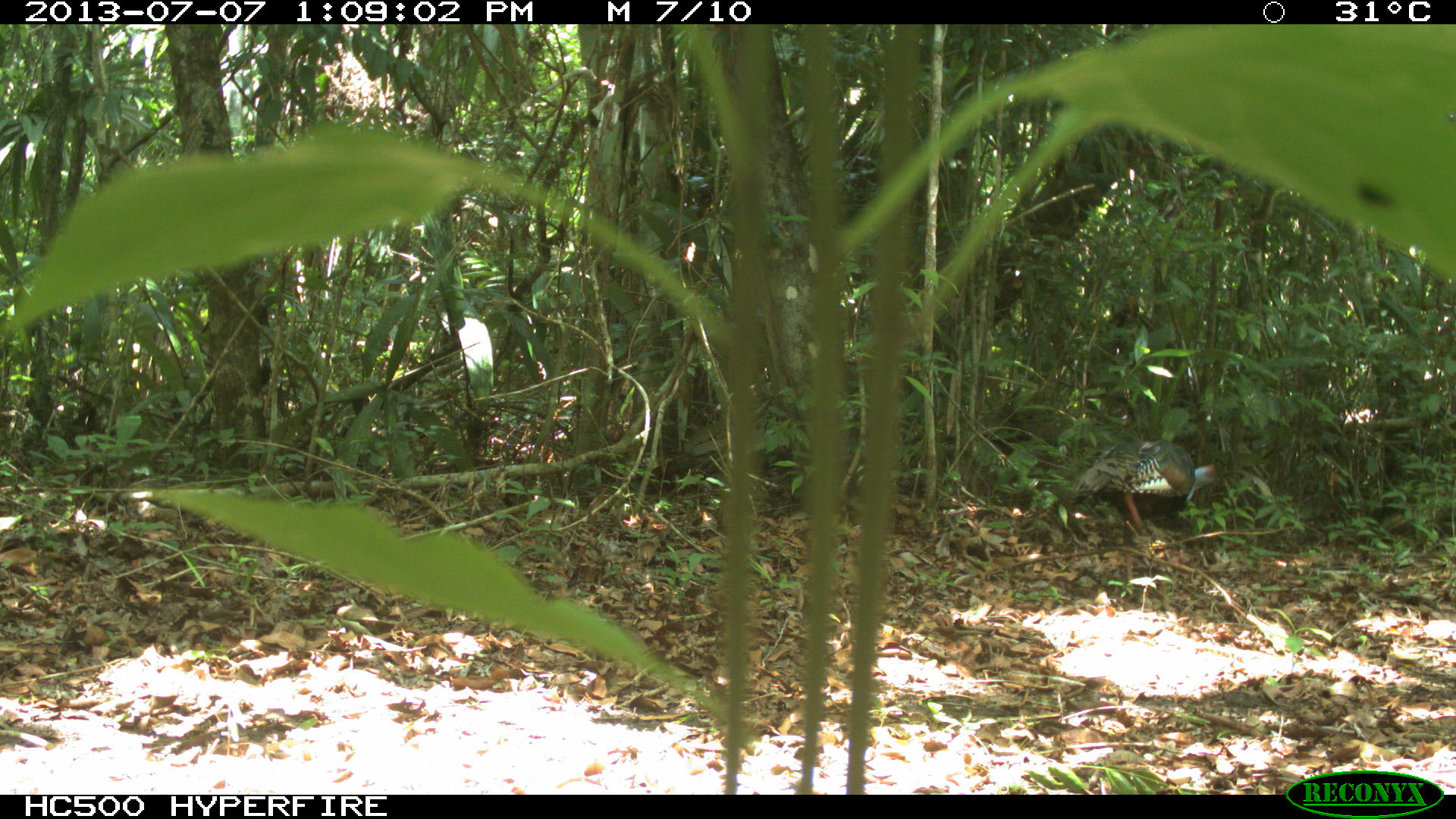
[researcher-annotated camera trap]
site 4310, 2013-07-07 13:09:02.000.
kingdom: Animalia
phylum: Chordata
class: Aves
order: Galliformes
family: Phasianidae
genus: Meleagris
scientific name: Meleagris ocellata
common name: ocellated turkey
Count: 1.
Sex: male.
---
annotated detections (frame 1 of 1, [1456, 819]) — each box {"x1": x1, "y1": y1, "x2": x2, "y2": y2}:
meleagris ocellata: {"x1": 1067, "y1": 437, "x2": 1220, "y2": 548}